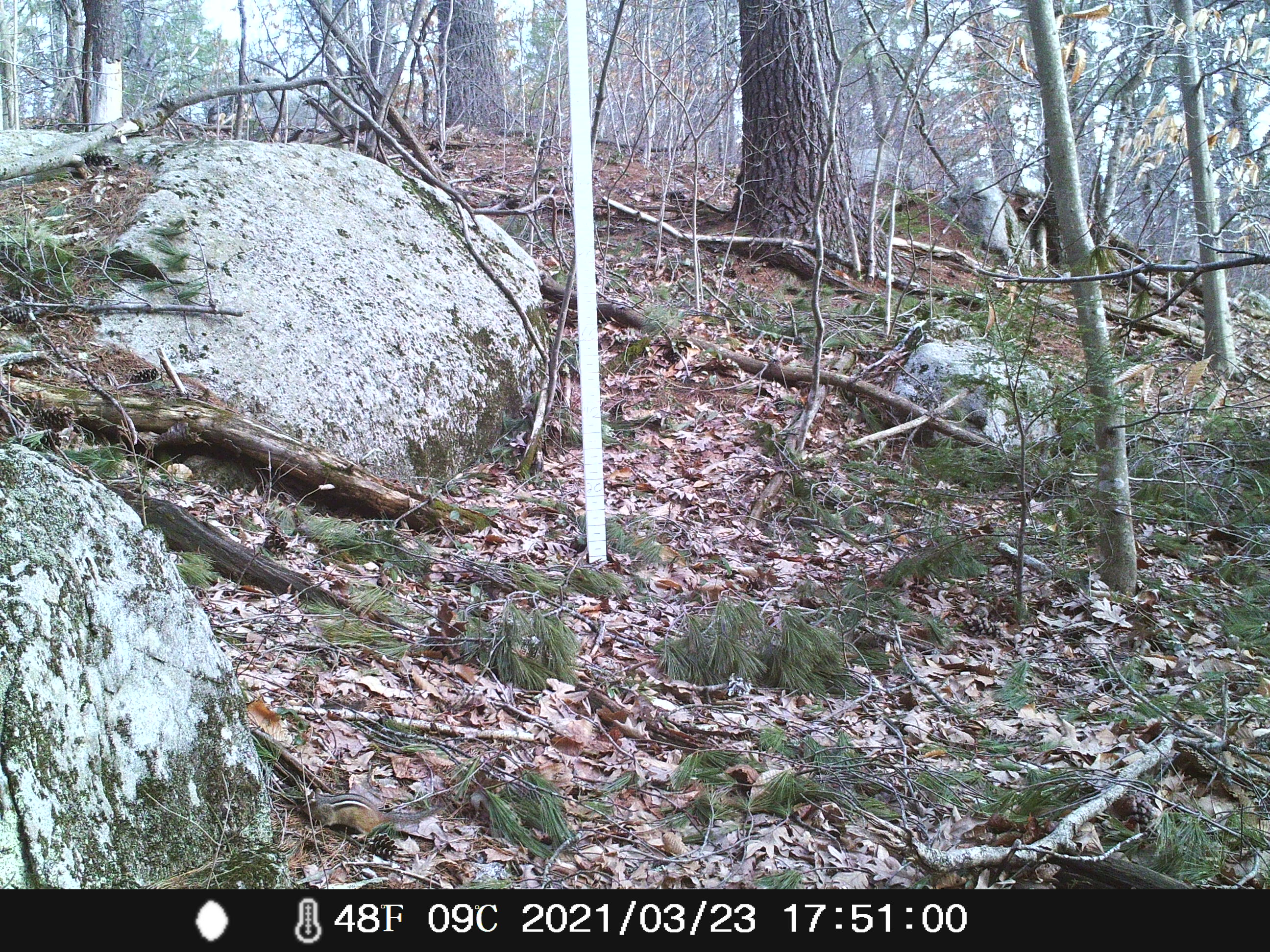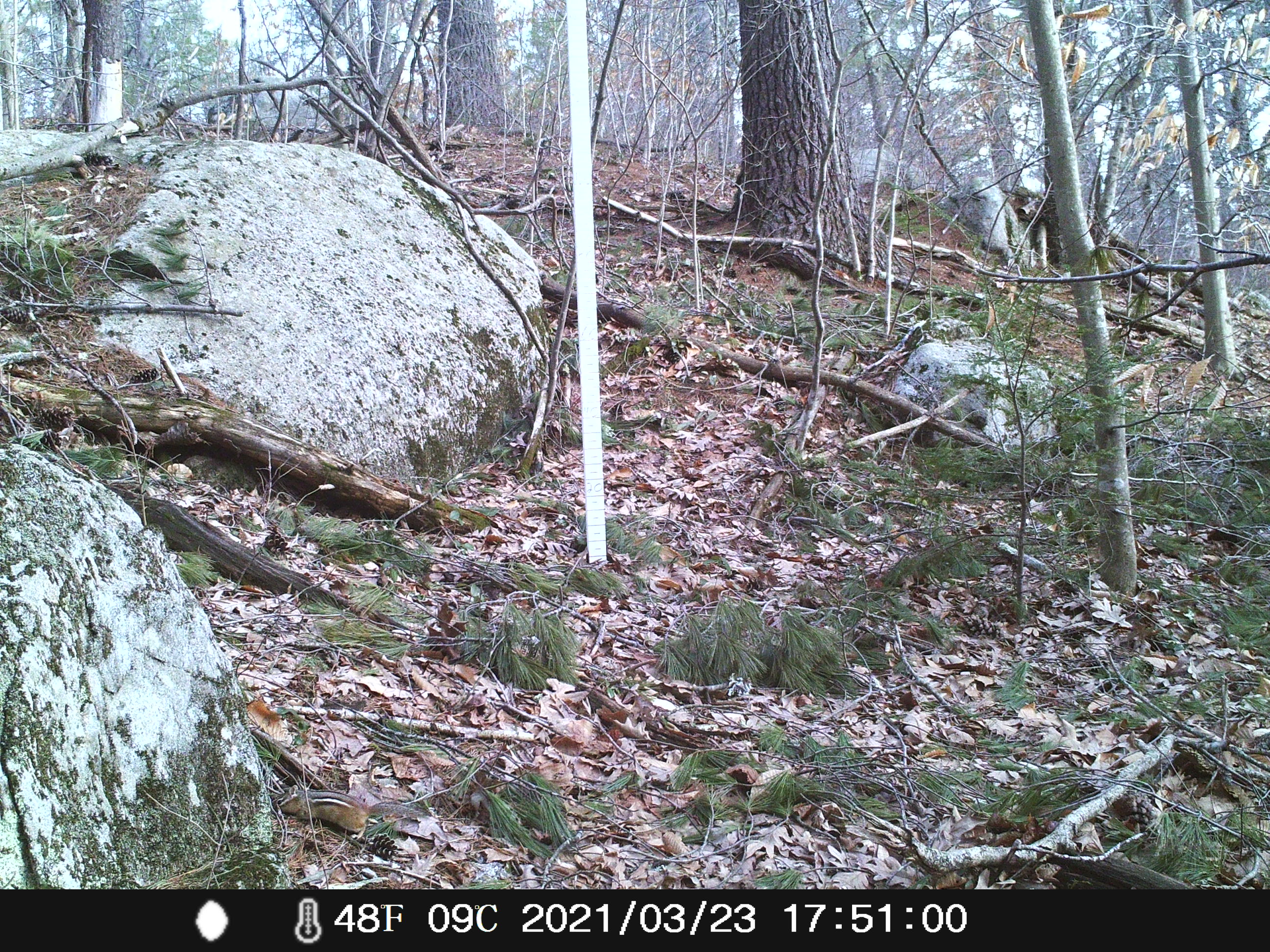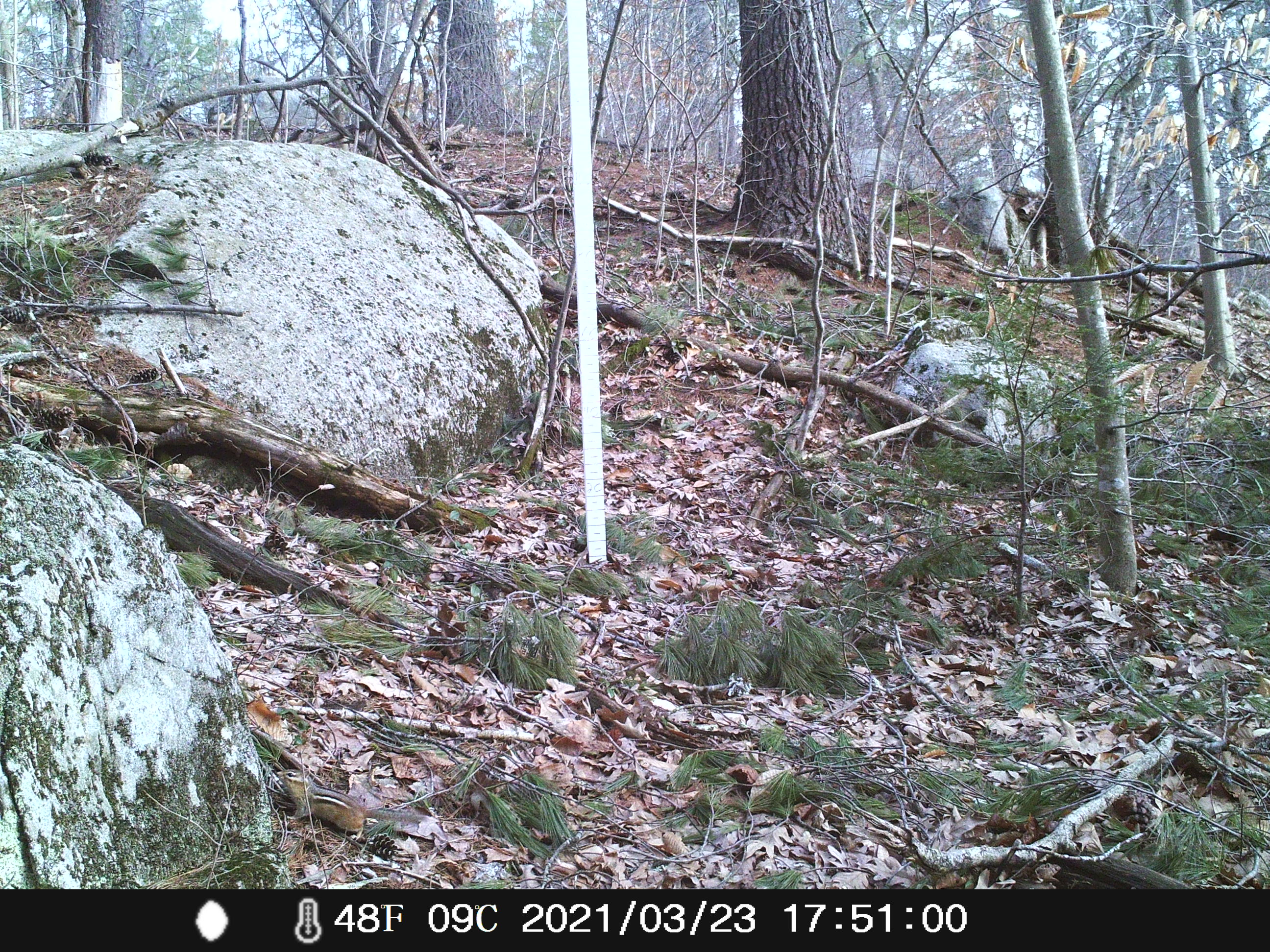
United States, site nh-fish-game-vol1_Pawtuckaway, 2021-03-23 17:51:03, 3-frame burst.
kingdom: Animalia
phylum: Chordata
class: Mammalia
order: Rodentia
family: Sciuridae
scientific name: Tamiini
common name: chipmunk